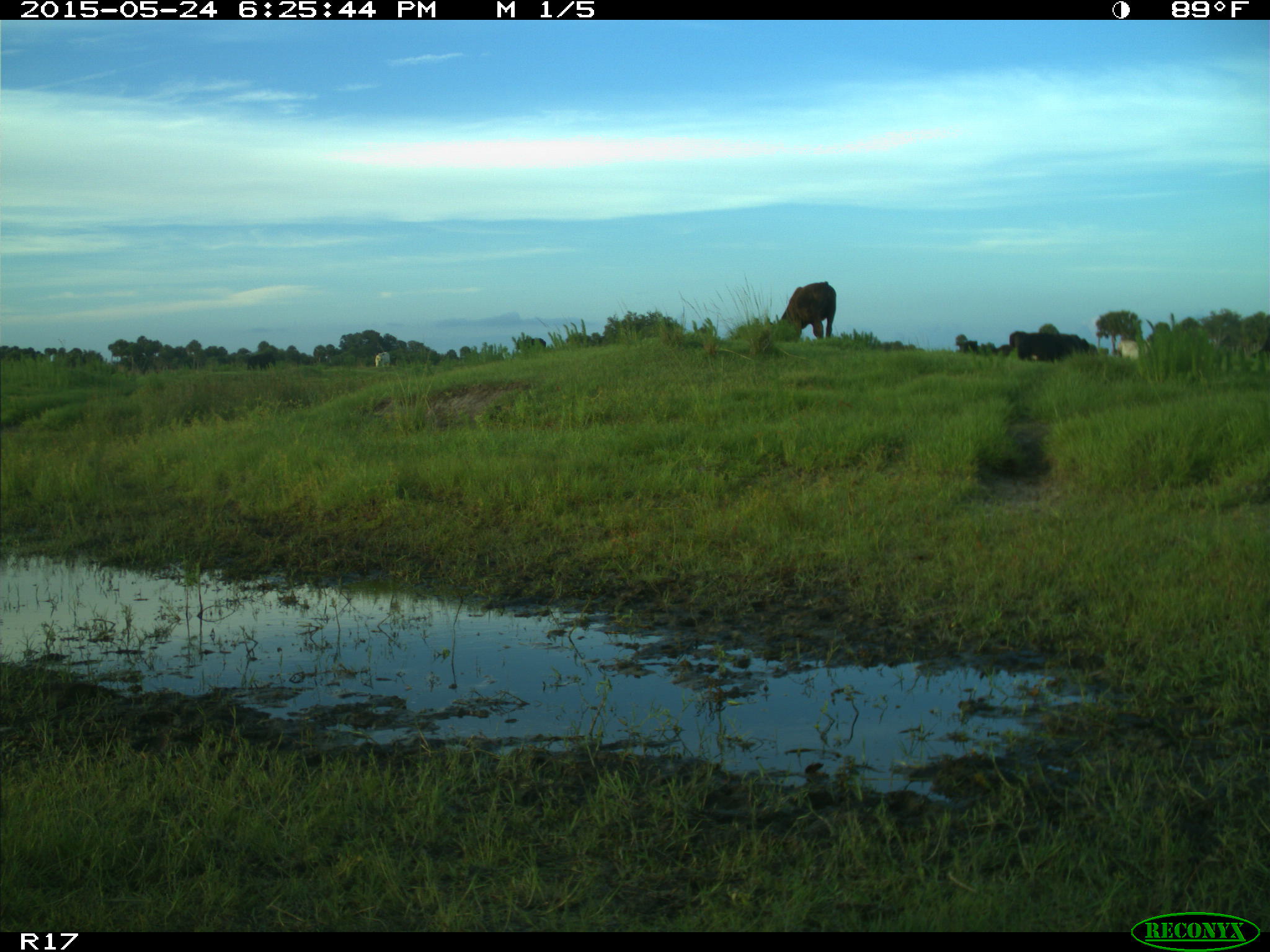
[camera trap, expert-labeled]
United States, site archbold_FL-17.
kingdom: Animalia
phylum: Chordata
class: Mammalia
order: Artiodactyla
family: Bovidae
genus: Bos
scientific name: Bos taurus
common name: domestic cow